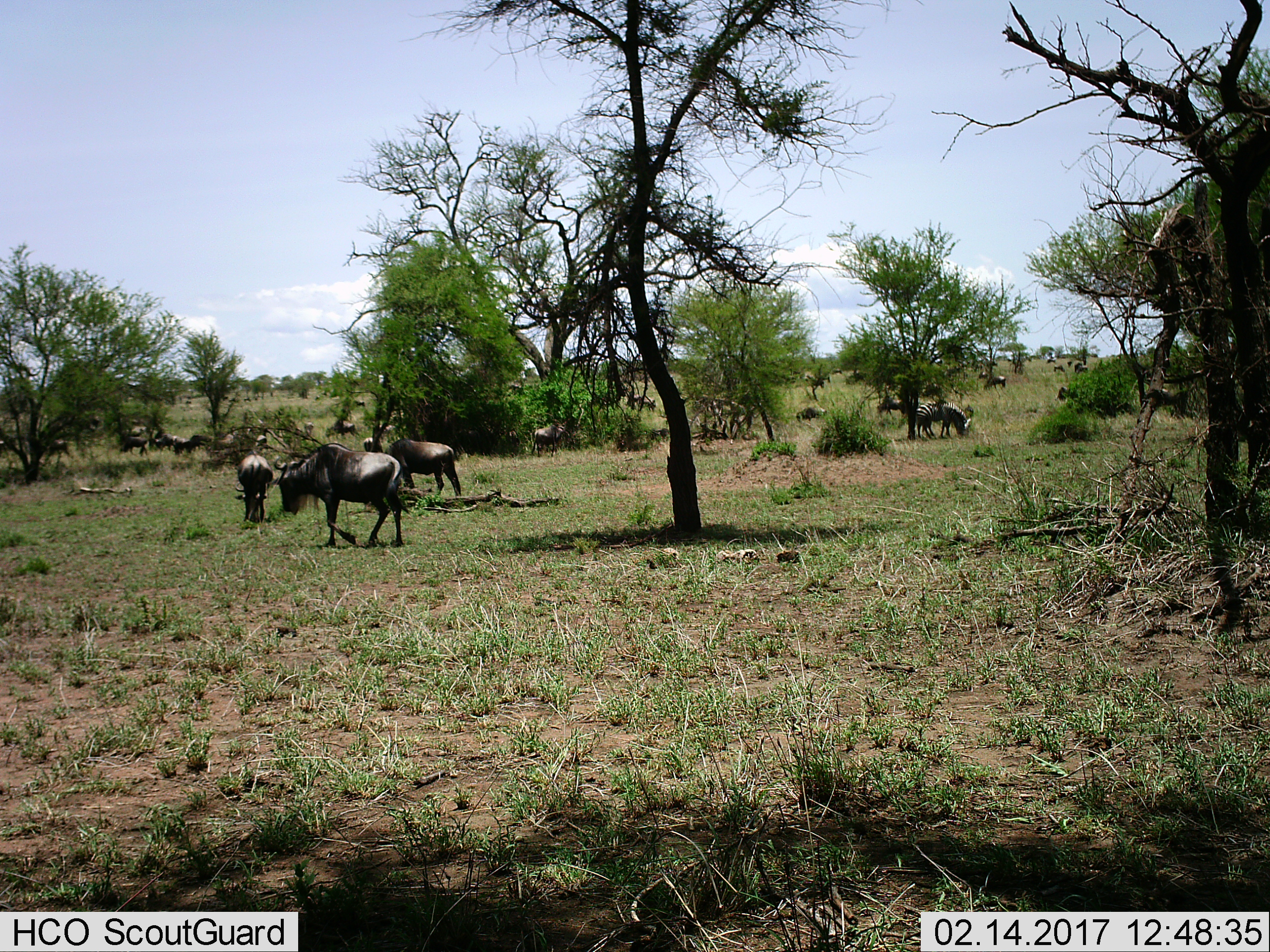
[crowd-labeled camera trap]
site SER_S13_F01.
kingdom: Animalia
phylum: Chordata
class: Mammalia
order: Artiodactyla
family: Bovidae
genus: Connochaetes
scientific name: Connochaetes taurinus taurinus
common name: blue wildebeest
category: wildebeestblue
Wildebeestblue (blue wildebeest) (Connochaetes taurinus taurinus), count 11-50. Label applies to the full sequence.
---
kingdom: Animalia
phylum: Chordata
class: Mammalia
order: Perissodactyla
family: Equidae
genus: Equus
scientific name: Equus quagga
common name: plains zebra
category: zebraplains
Zebraplains (plains zebra) (Equus quagga), count 1. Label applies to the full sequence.